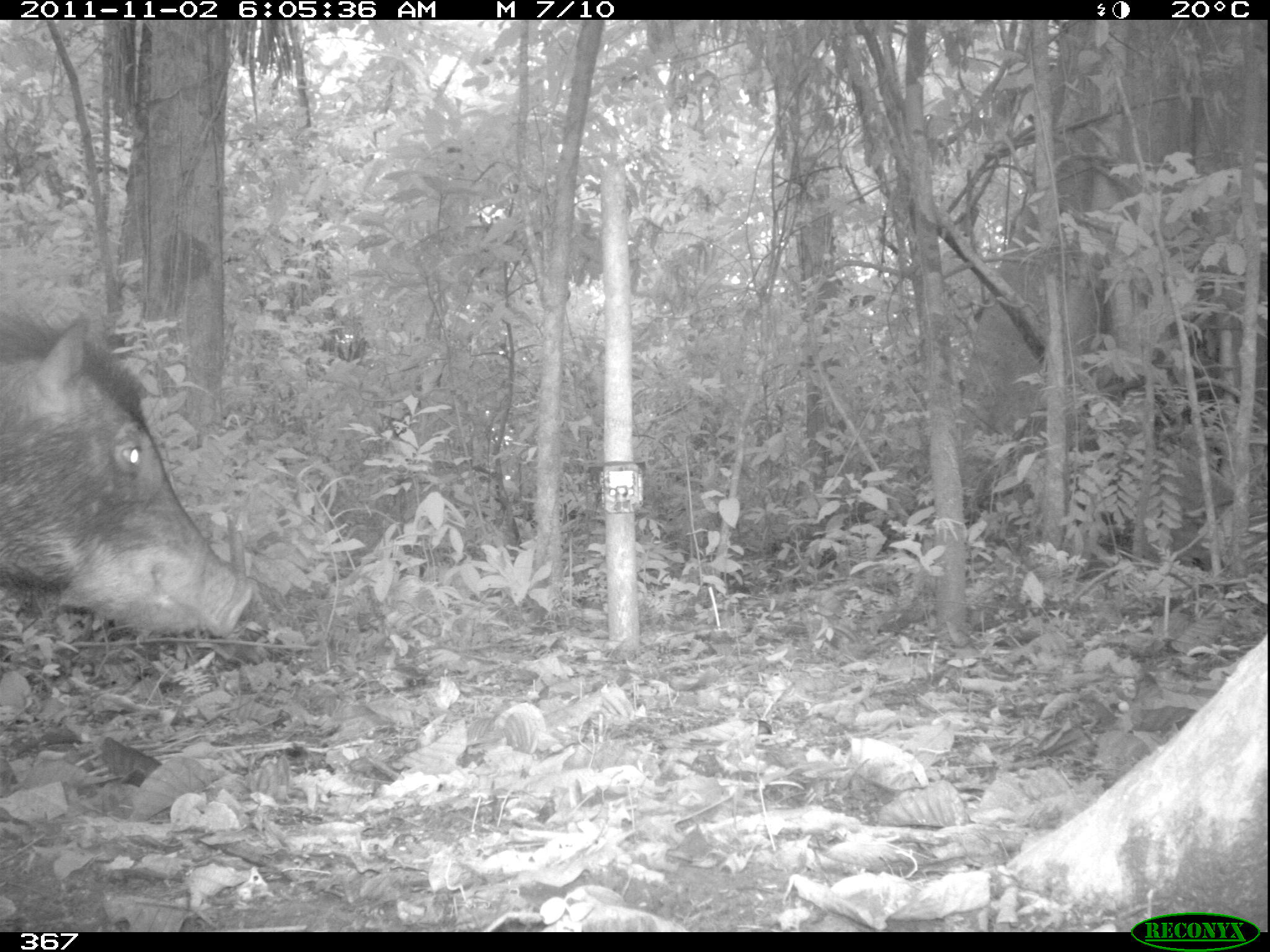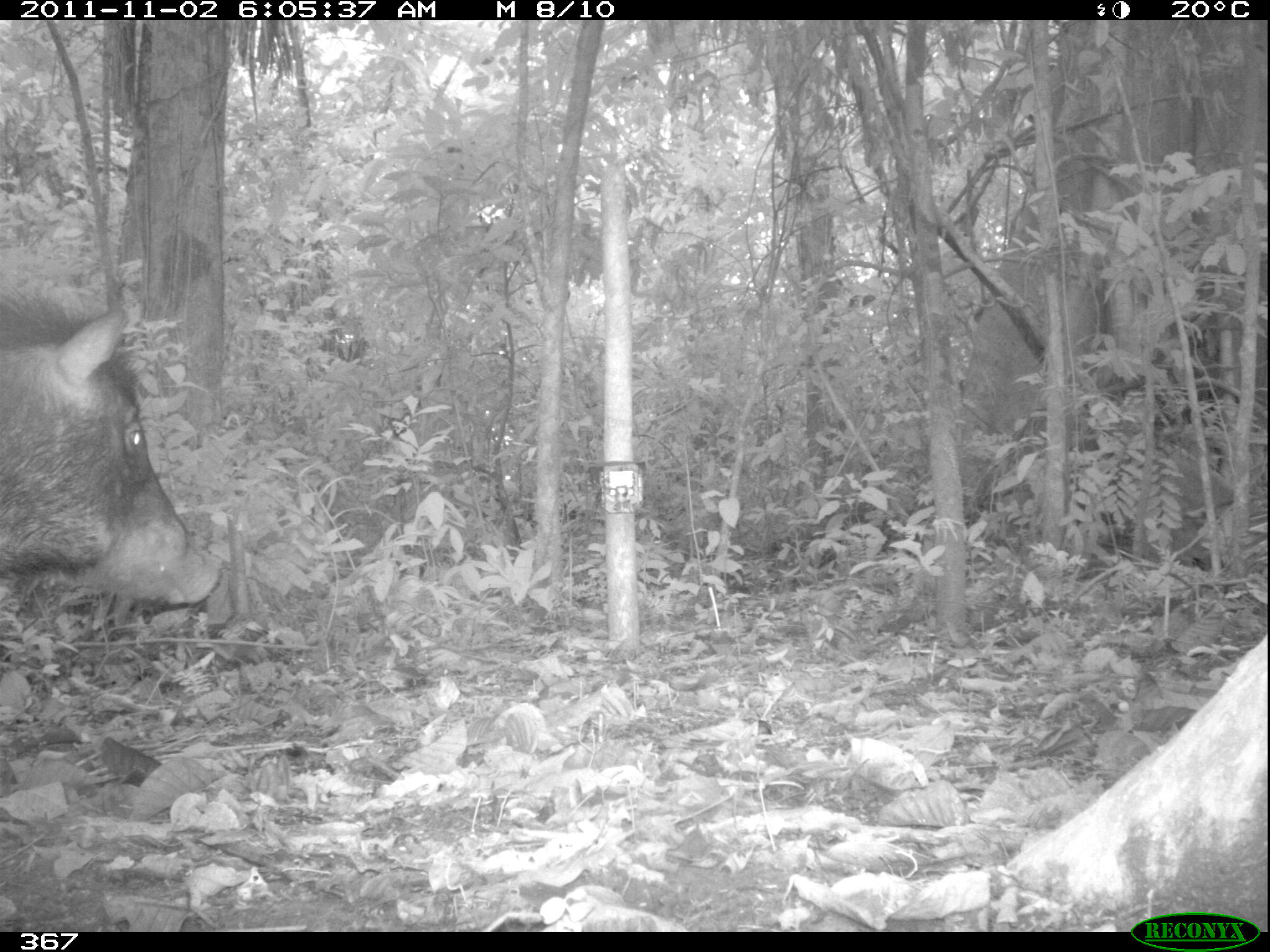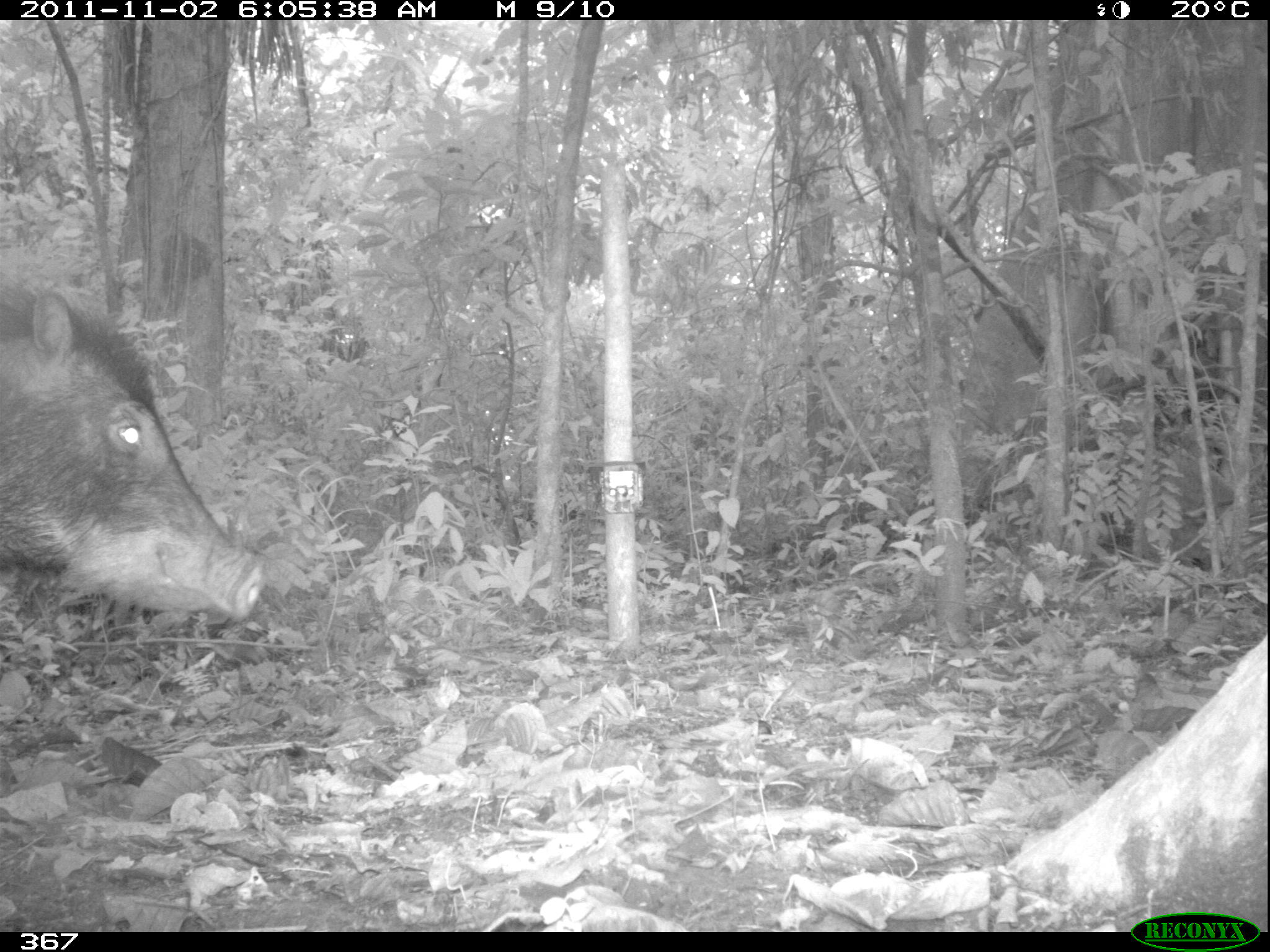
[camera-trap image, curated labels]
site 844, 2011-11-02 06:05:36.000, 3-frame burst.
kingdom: Animalia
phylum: Chordata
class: Mammalia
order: Artiodactyla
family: Tayassuidae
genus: Tayassu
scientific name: Tayassu pecari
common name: white-lipped peccary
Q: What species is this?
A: Tayassu pecari (white-lipped peccary).